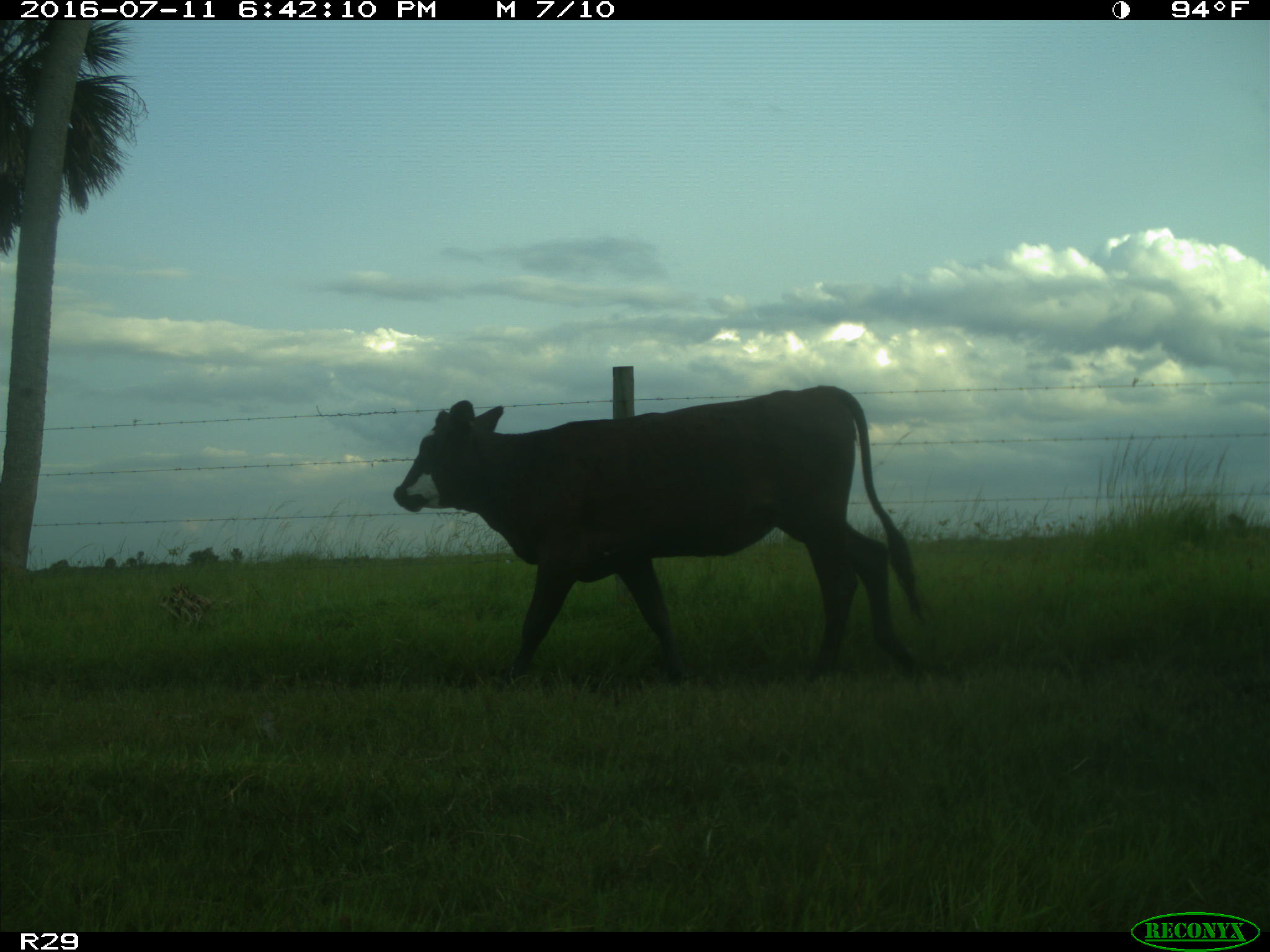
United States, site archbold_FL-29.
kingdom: Animalia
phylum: Chordata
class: Mammalia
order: Artiodactyla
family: Bovidae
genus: Bos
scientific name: Bos taurus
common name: domestic cow